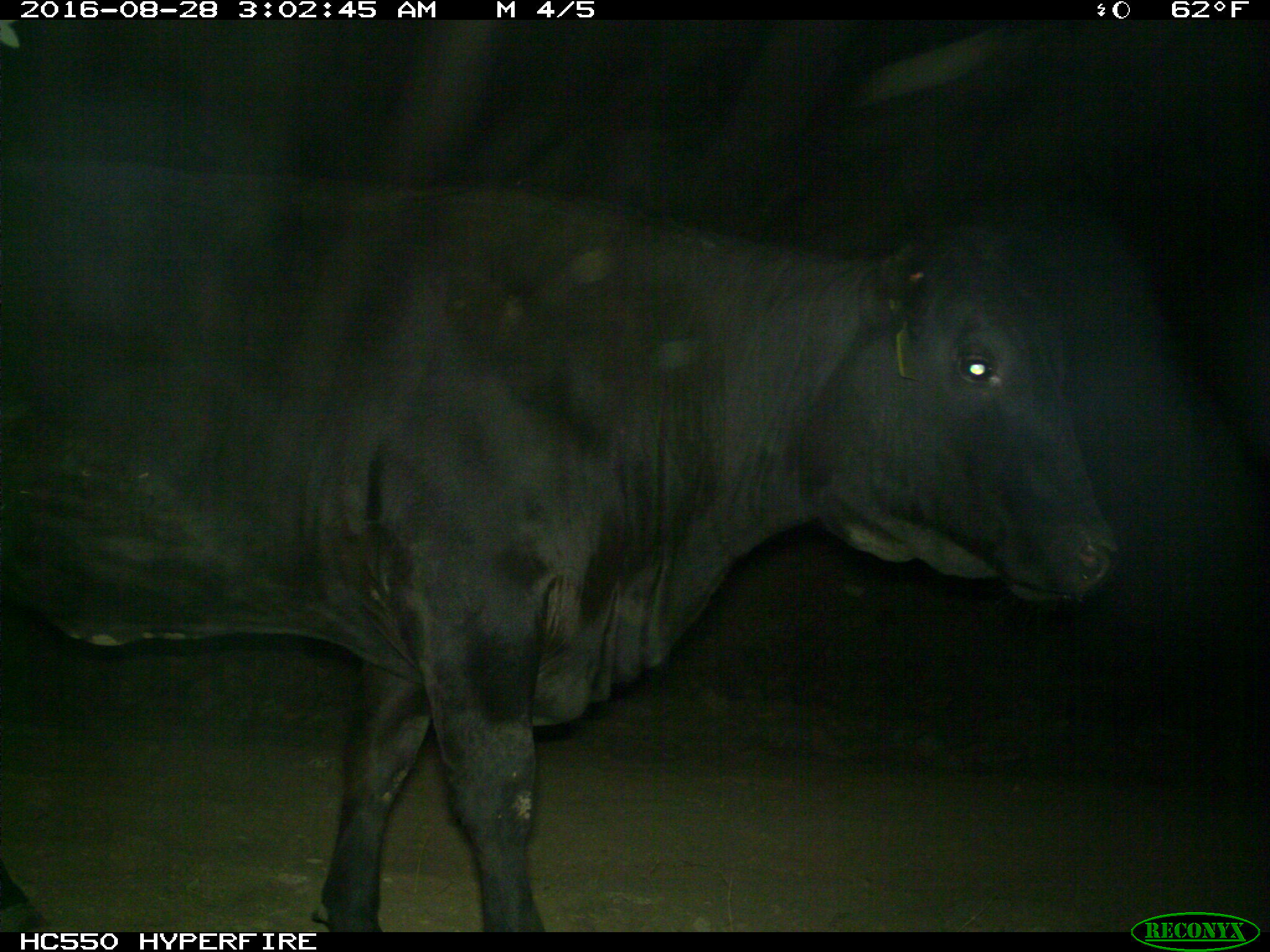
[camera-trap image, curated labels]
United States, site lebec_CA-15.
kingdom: Animalia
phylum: Chordata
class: Mammalia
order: Artiodactyla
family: Bovidae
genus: Bos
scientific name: Bos taurus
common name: domestic cow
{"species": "Bos taurus (domestic cow)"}